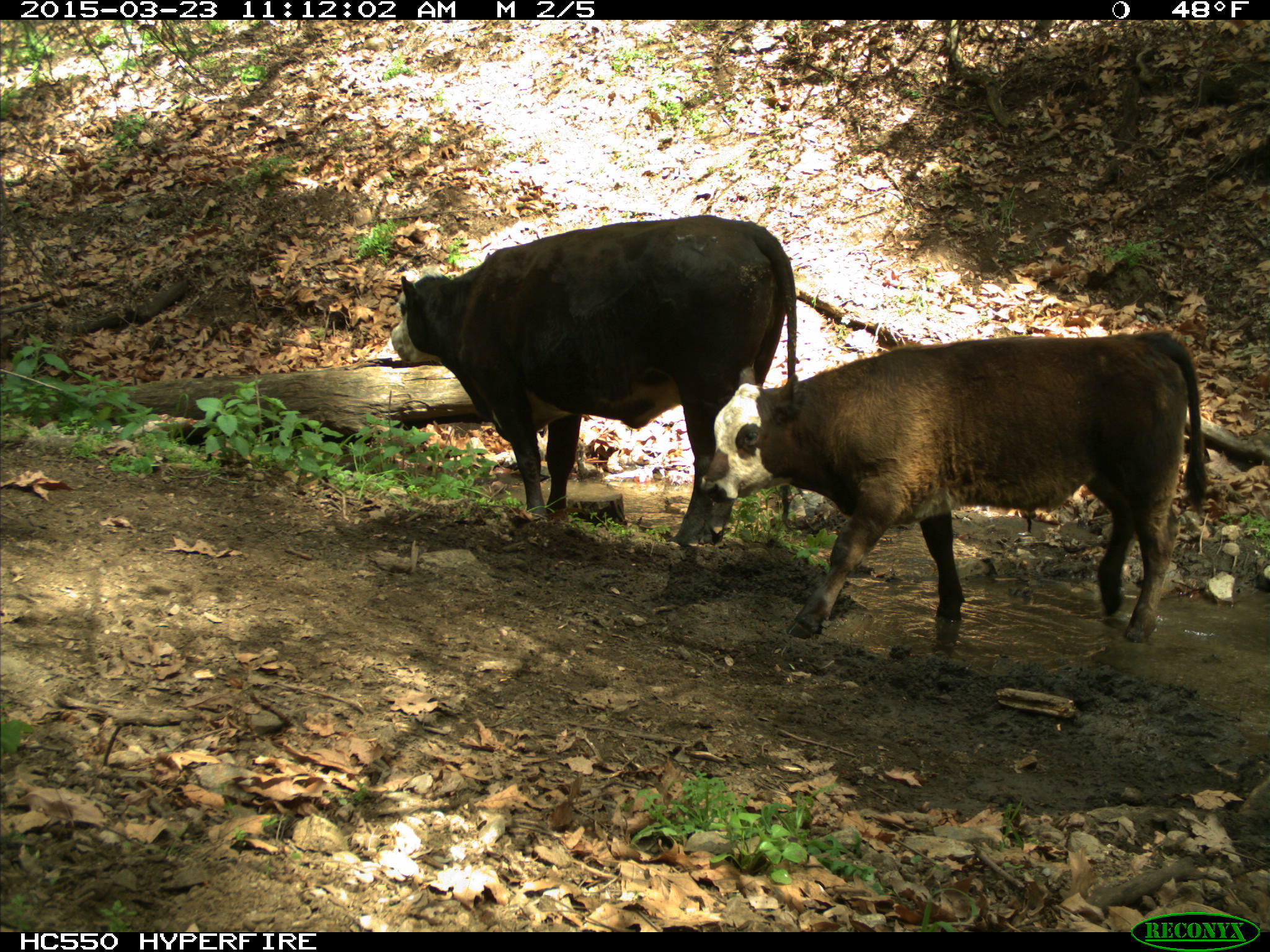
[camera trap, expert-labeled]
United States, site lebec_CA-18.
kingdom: Animalia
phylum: Chordata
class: Mammalia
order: Artiodactyla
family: Bovidae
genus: Bos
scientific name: Bos taurus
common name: domestic cow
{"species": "Bos taurus (domestic cow)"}